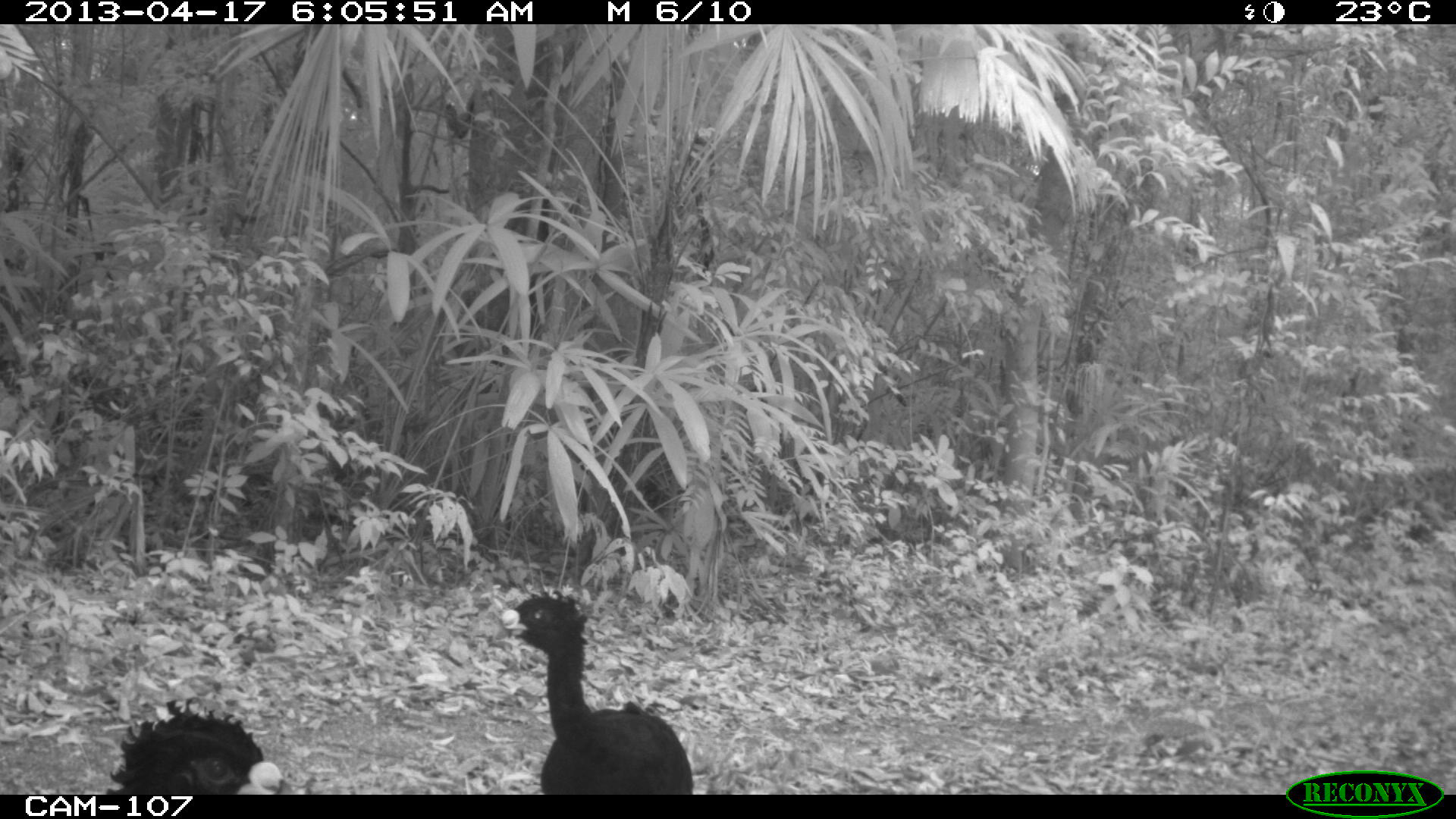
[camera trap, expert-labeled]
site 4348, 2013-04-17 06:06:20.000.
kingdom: Animalia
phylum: Chordata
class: Aves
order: Galliformes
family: Cracidae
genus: Crax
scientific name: Crax rubra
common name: great curassow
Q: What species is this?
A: Crax rubra (great curassow).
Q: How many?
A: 3.